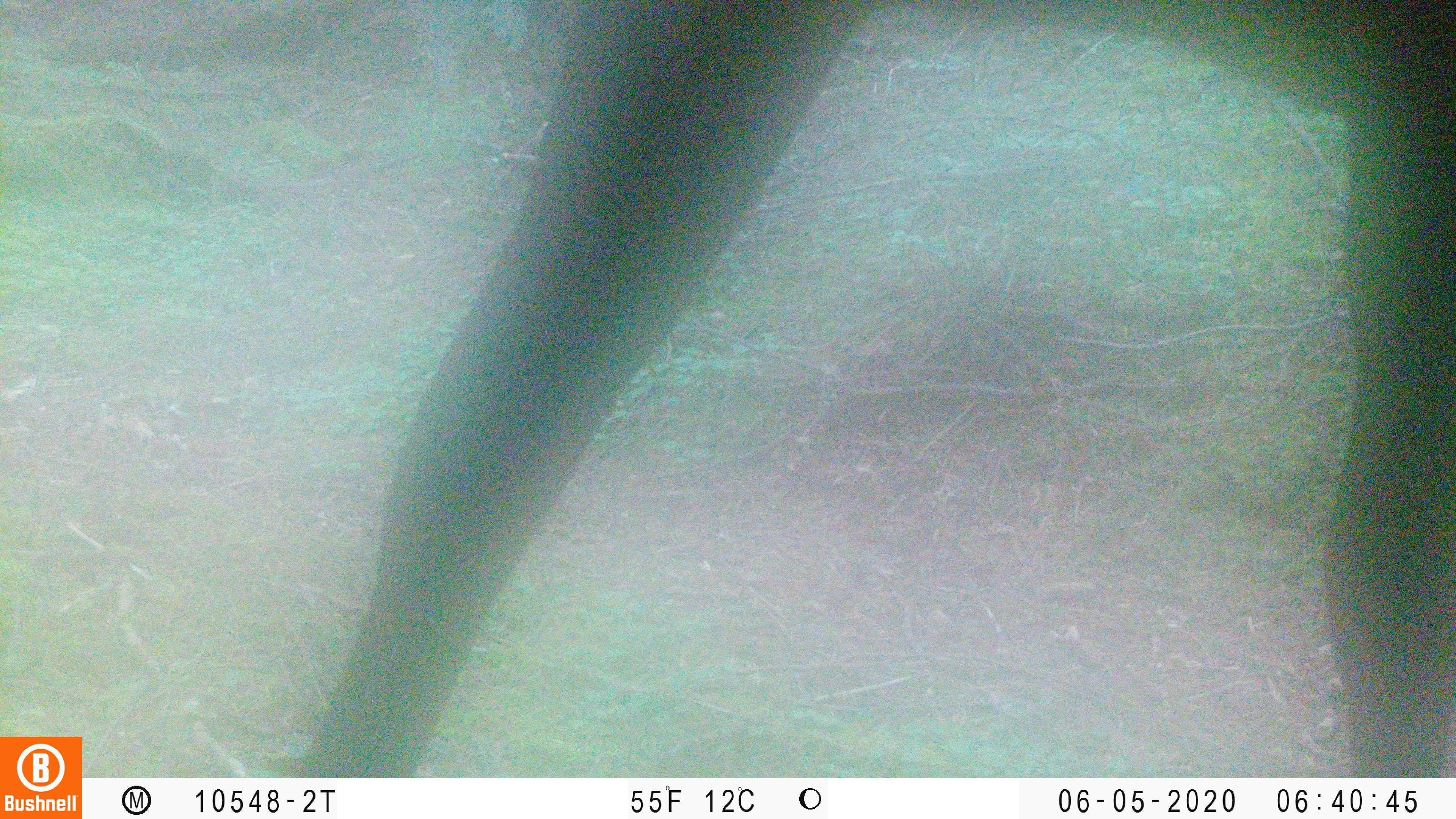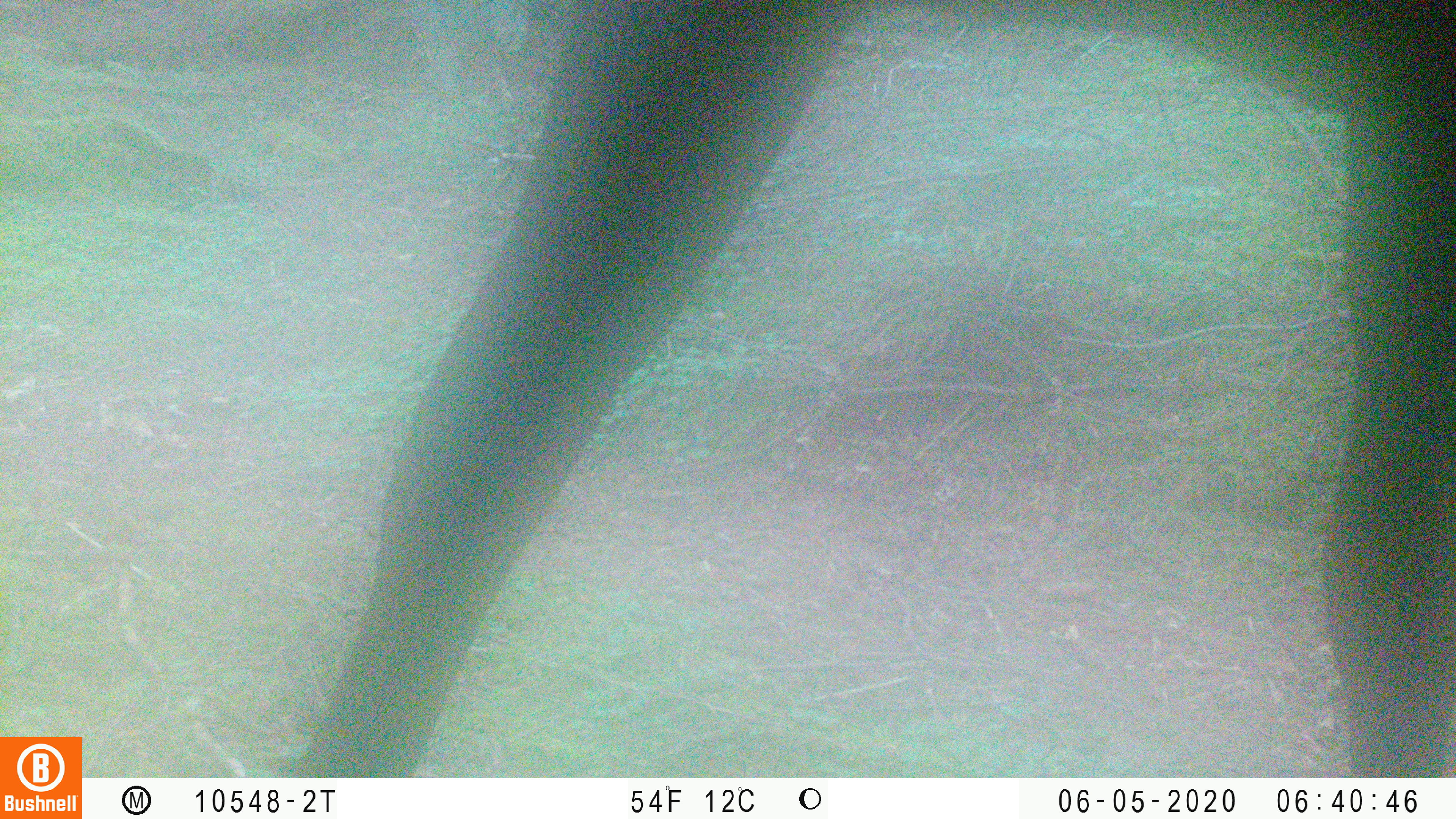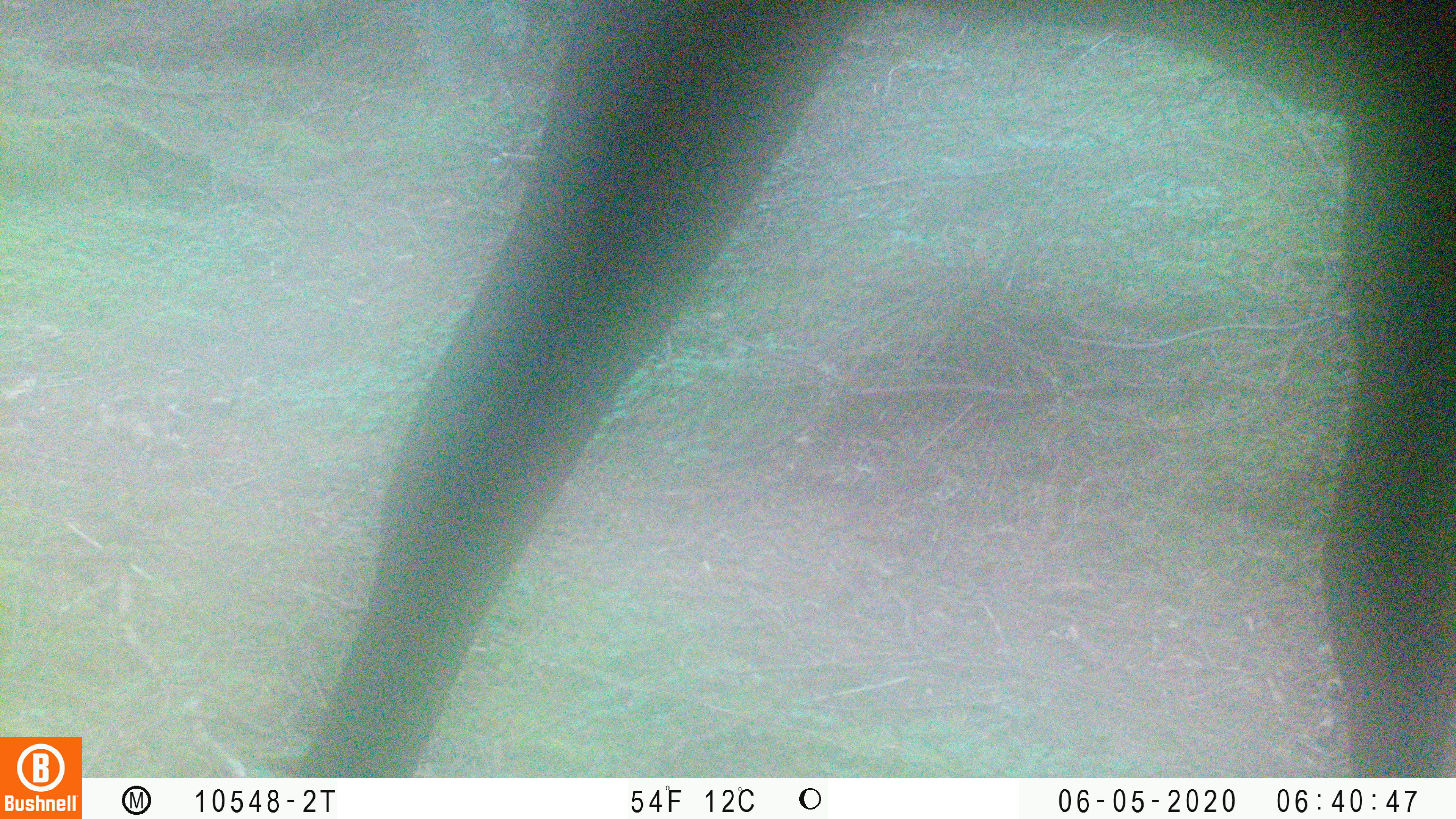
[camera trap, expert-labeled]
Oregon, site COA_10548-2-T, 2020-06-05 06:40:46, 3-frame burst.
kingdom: Animalia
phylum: Chordata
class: Mammalia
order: Artiodactyla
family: Cervidae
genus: Cervus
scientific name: Cervus canadensis roosevelti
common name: roosevelt elk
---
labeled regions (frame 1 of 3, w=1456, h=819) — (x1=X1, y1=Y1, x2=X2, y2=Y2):
roosevelt elk: (x1=287, y1=2, x2=1447, y2=770)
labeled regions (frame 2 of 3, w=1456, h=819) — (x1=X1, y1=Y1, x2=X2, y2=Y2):
roosevelt elk: (x1=292, y1=6, x2=1451, y2=770)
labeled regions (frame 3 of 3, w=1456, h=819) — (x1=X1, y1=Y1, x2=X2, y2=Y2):
roosevelt elk: (x1=300, y1=0, x2=1451, y2=766)